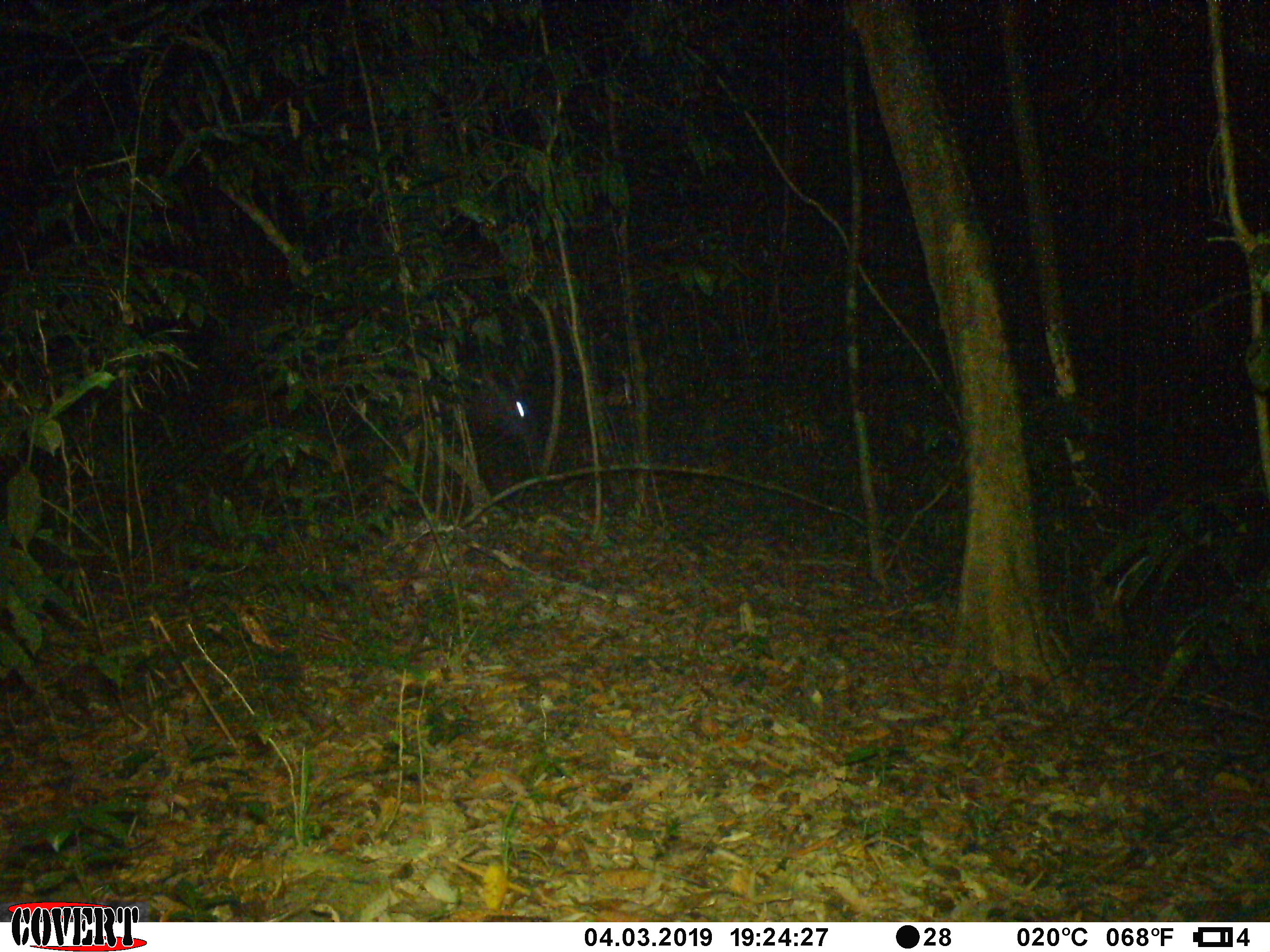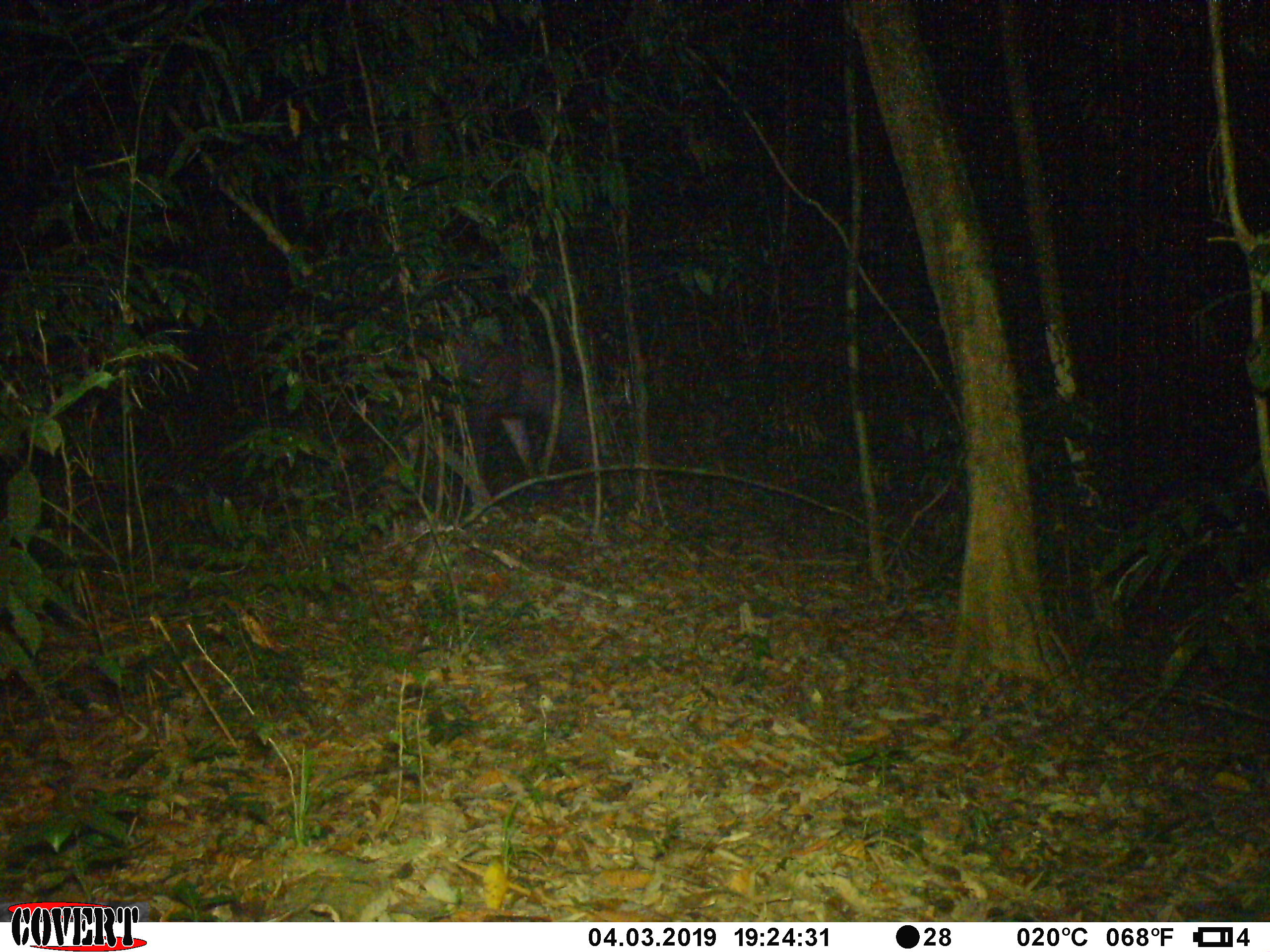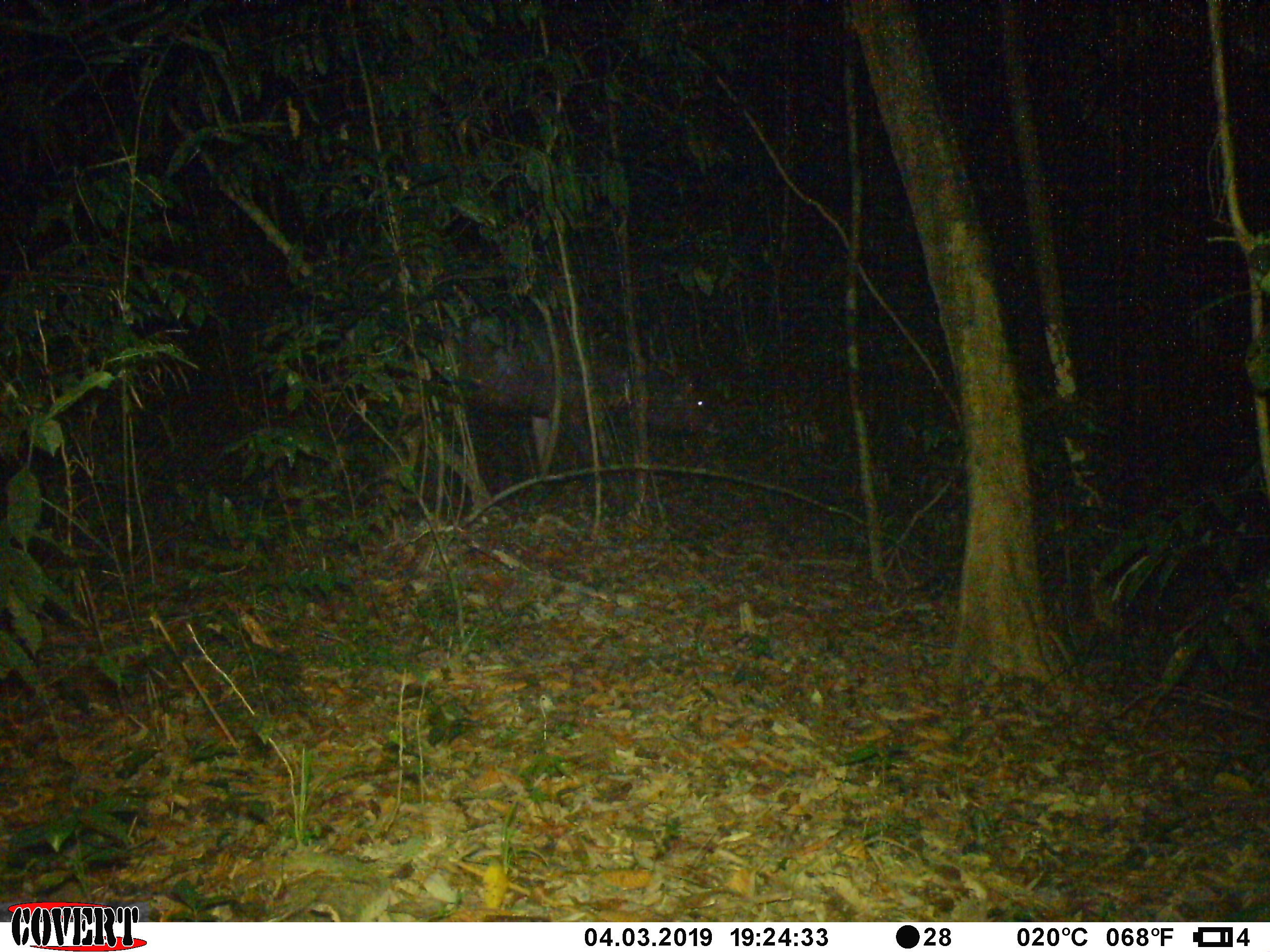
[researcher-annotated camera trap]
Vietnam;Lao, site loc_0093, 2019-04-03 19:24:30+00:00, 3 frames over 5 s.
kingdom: Animalia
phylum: Chordata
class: Mammalia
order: Artiodactyla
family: Cervidae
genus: Rusa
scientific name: Rusa unicolor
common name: sambar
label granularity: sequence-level